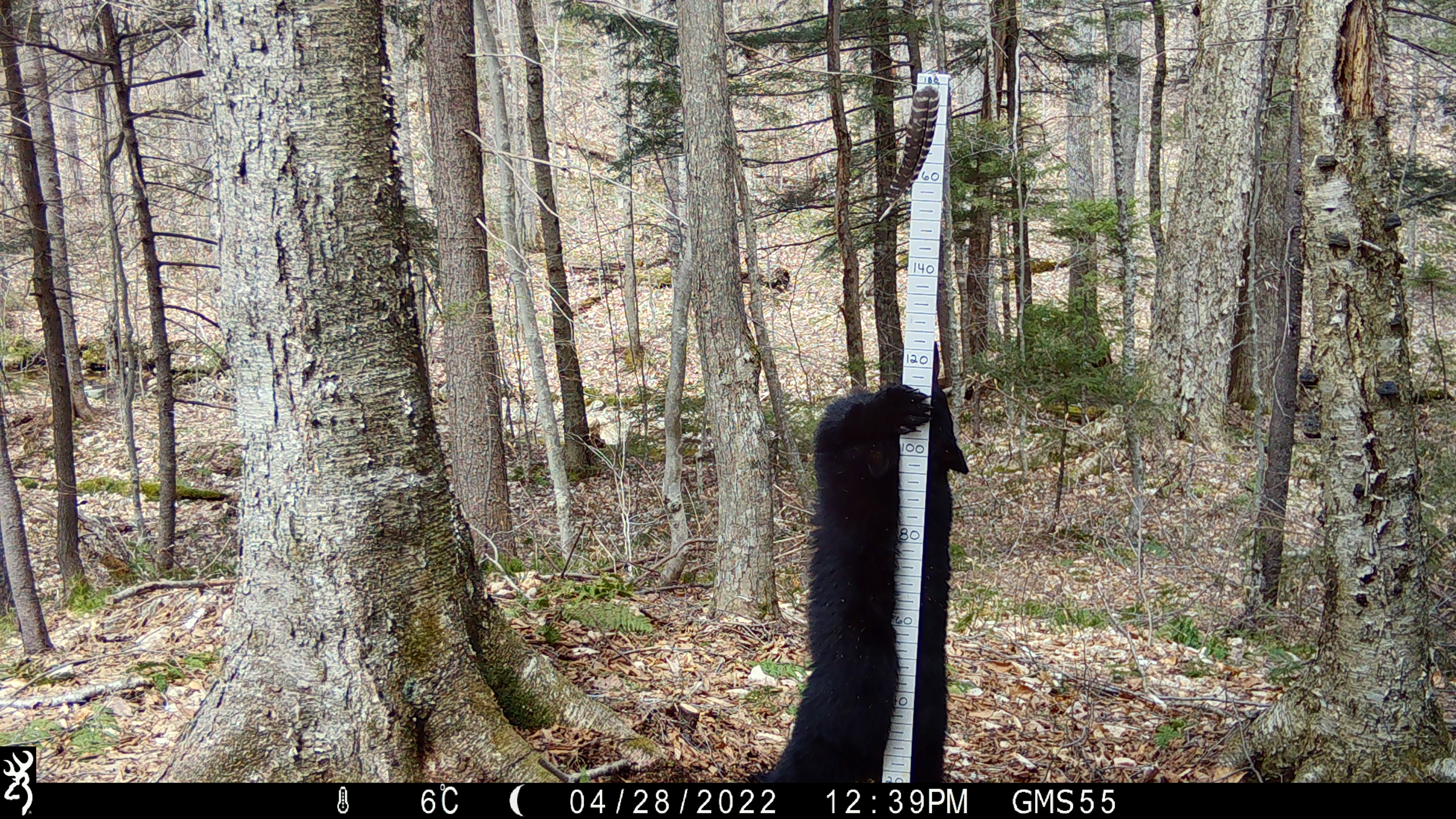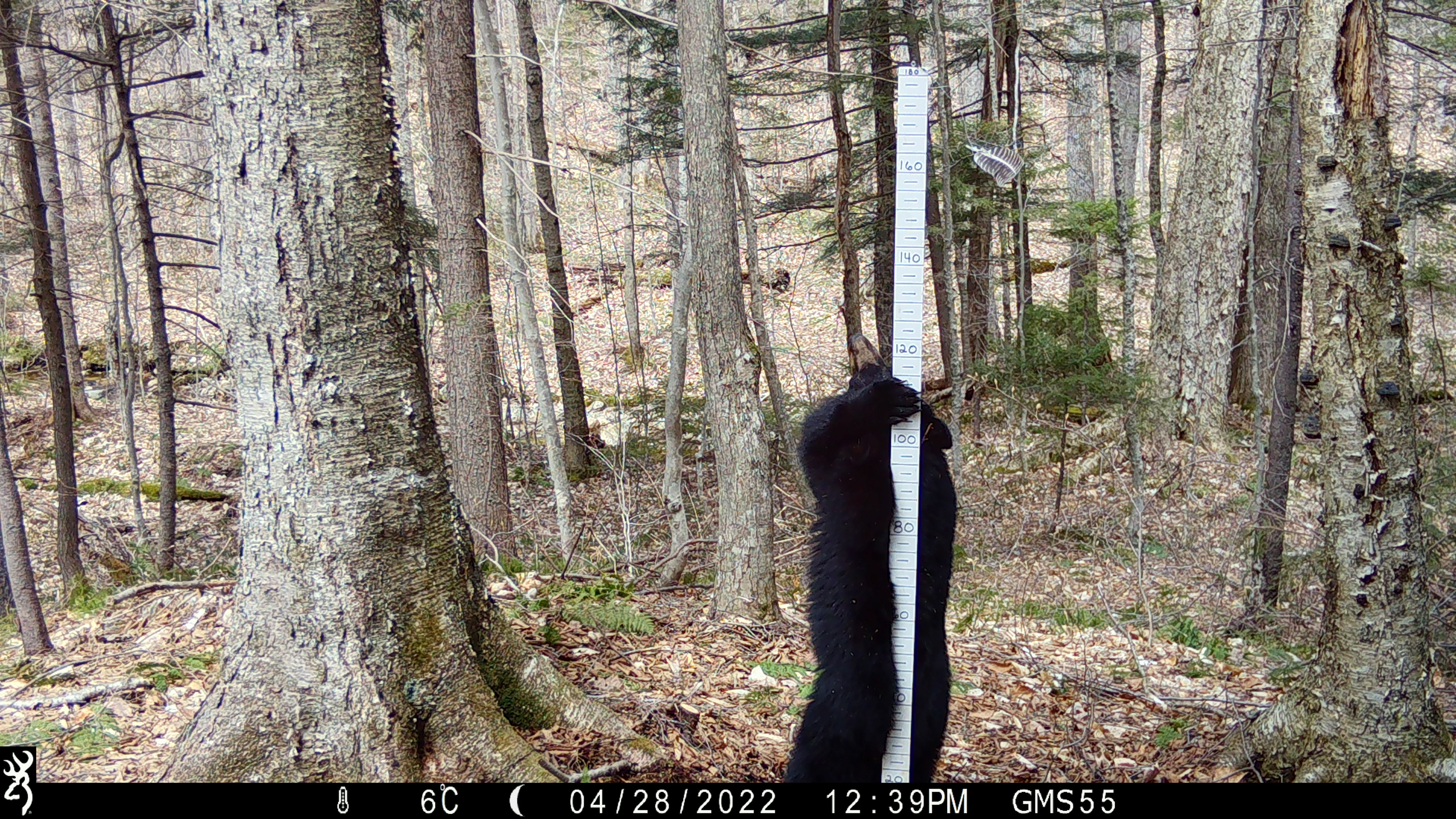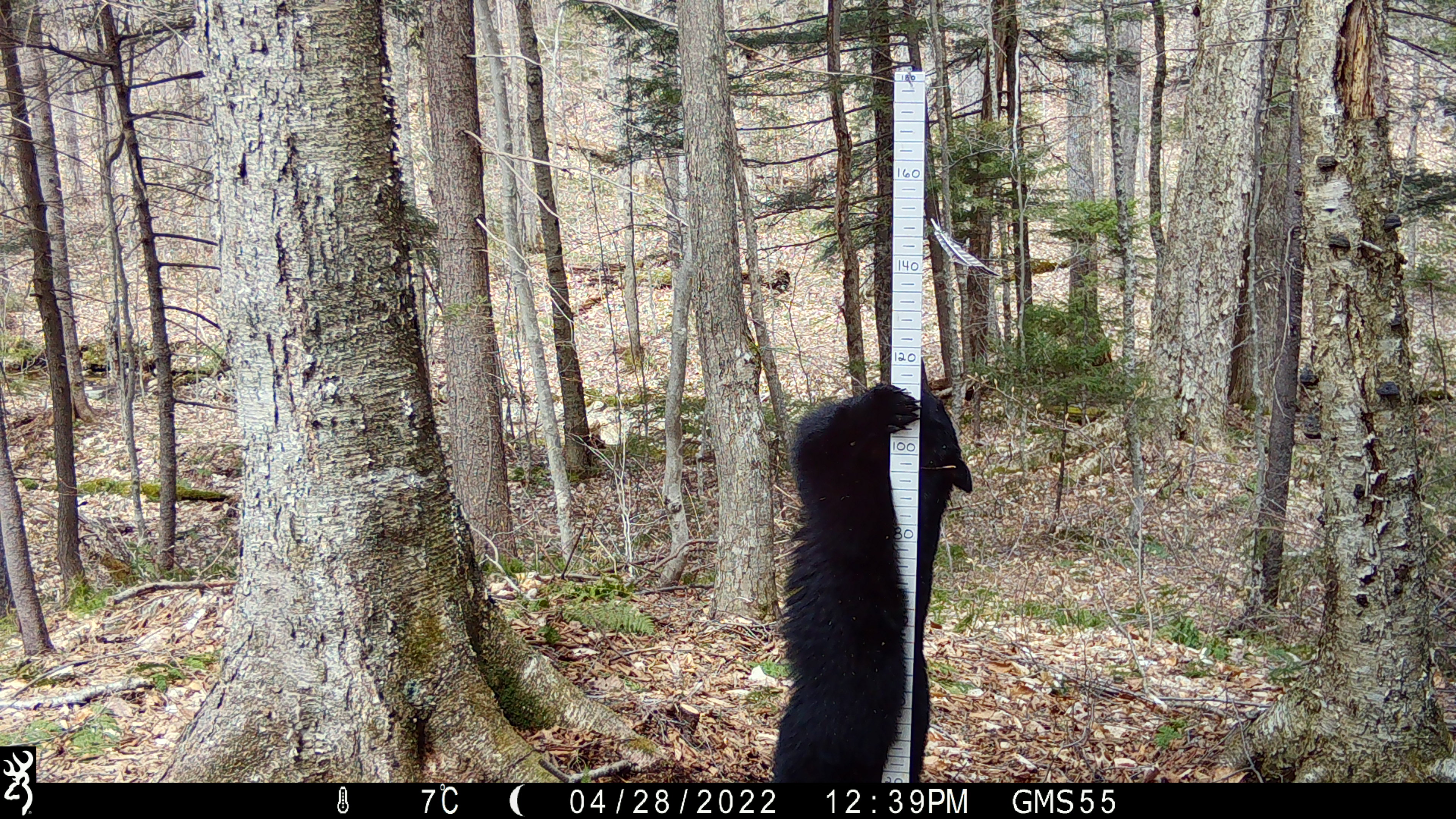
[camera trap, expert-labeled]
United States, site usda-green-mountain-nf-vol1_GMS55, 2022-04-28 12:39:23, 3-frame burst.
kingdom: Animalia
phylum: Chordata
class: Mammalia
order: Carnivora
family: Ursidae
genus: Ursus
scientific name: Ursus americanus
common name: black bear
Black bear (Ursus americanus).